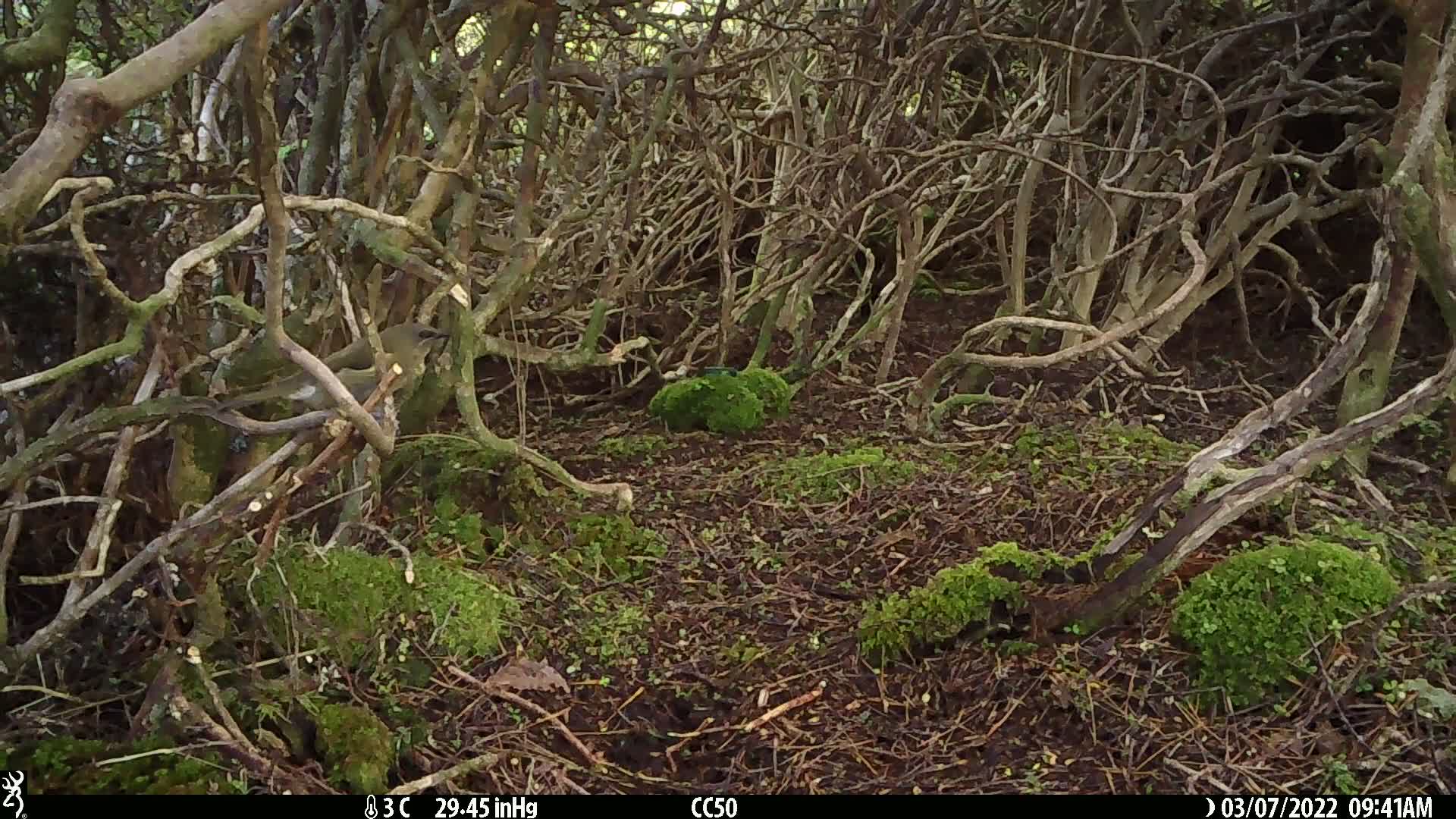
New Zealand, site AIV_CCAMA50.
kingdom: Animalia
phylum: Chordata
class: Aves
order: Passeriformes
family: Meliphagidae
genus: Anthornis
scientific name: Anthornis melanura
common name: new zealand bellbird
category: bellbird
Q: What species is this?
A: Bellbird (new zealand bellbird) (Anthornis melanura).